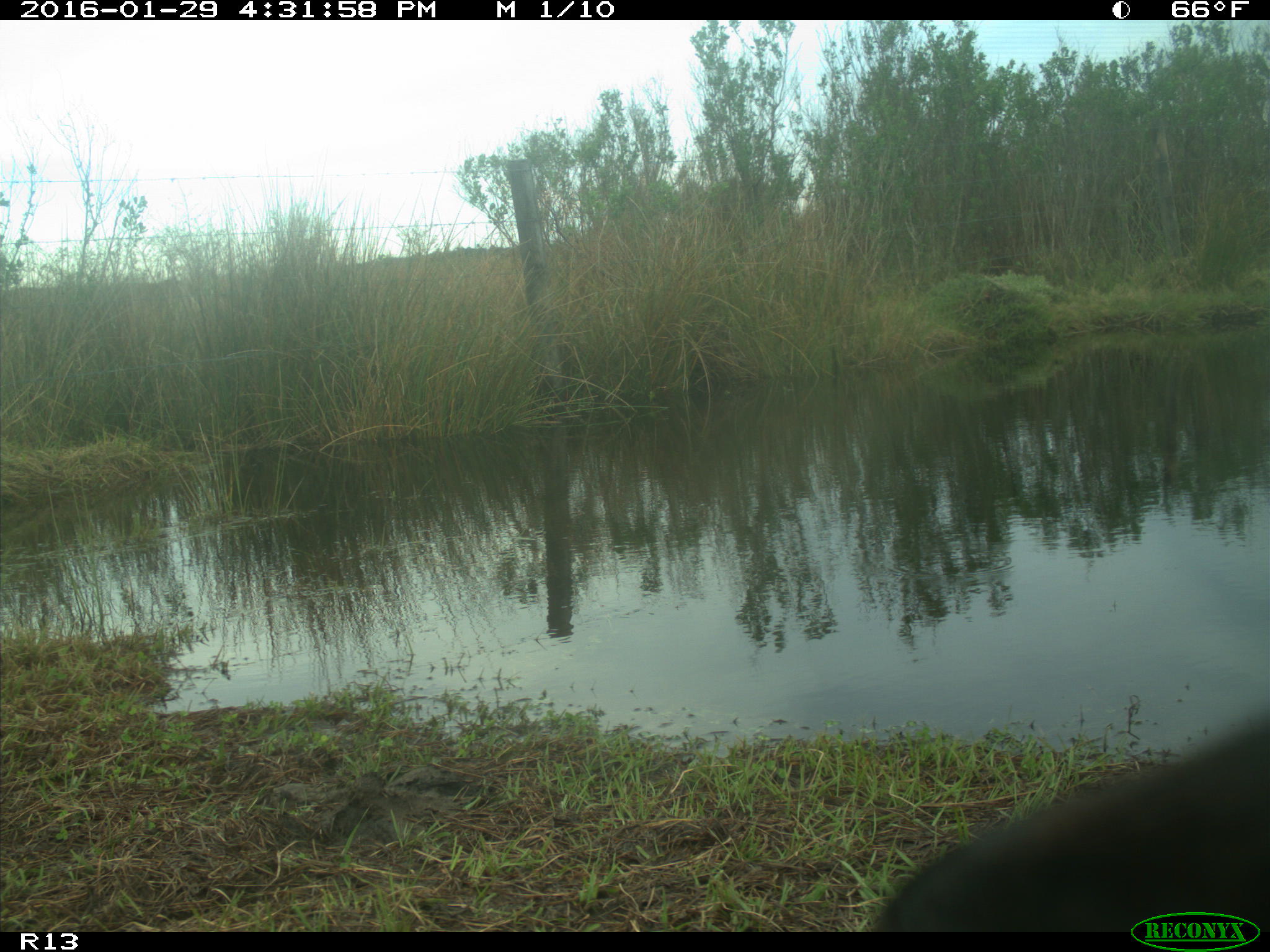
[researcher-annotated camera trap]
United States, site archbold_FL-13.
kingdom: Animalia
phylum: Chordata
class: Mammalia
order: Artiodactyla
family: Bovidae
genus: Bos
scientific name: Bos taurus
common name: domestic cow